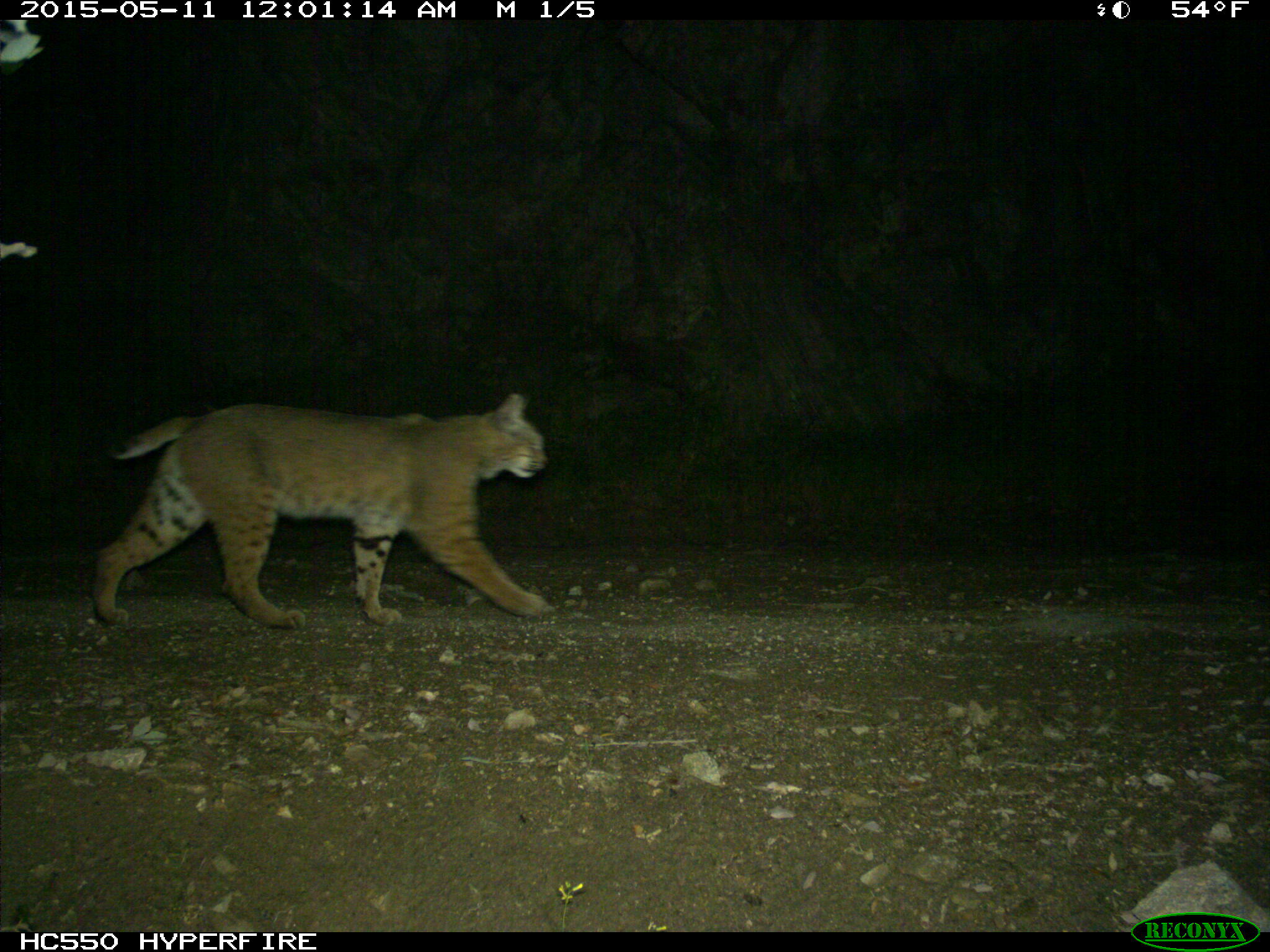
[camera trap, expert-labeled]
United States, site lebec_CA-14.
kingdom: Animalia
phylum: Chordata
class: Mammalia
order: Carnivora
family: Felidae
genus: Lynx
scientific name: Lynx rufus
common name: bobcat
Lynx rufus (bobcat).